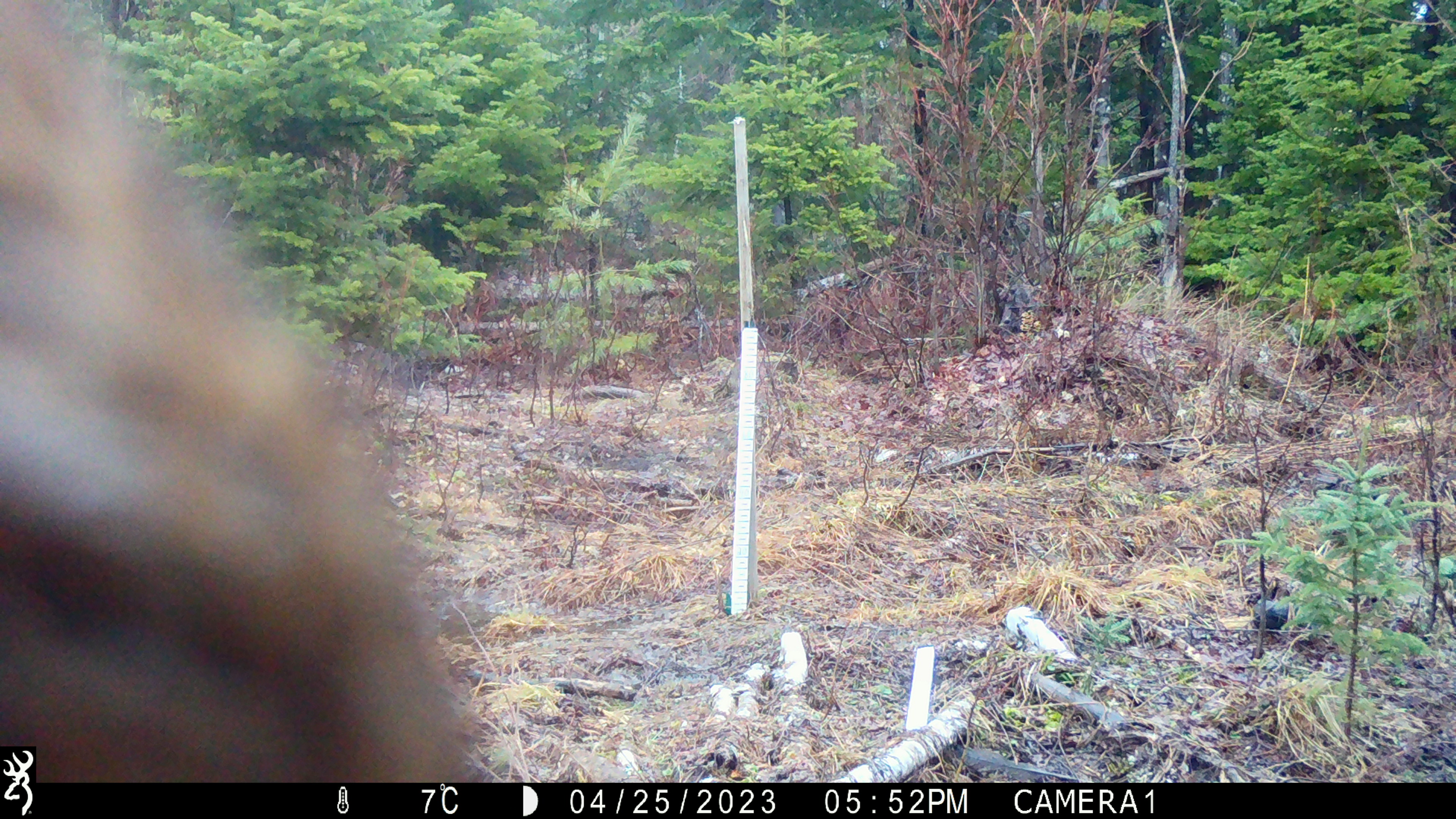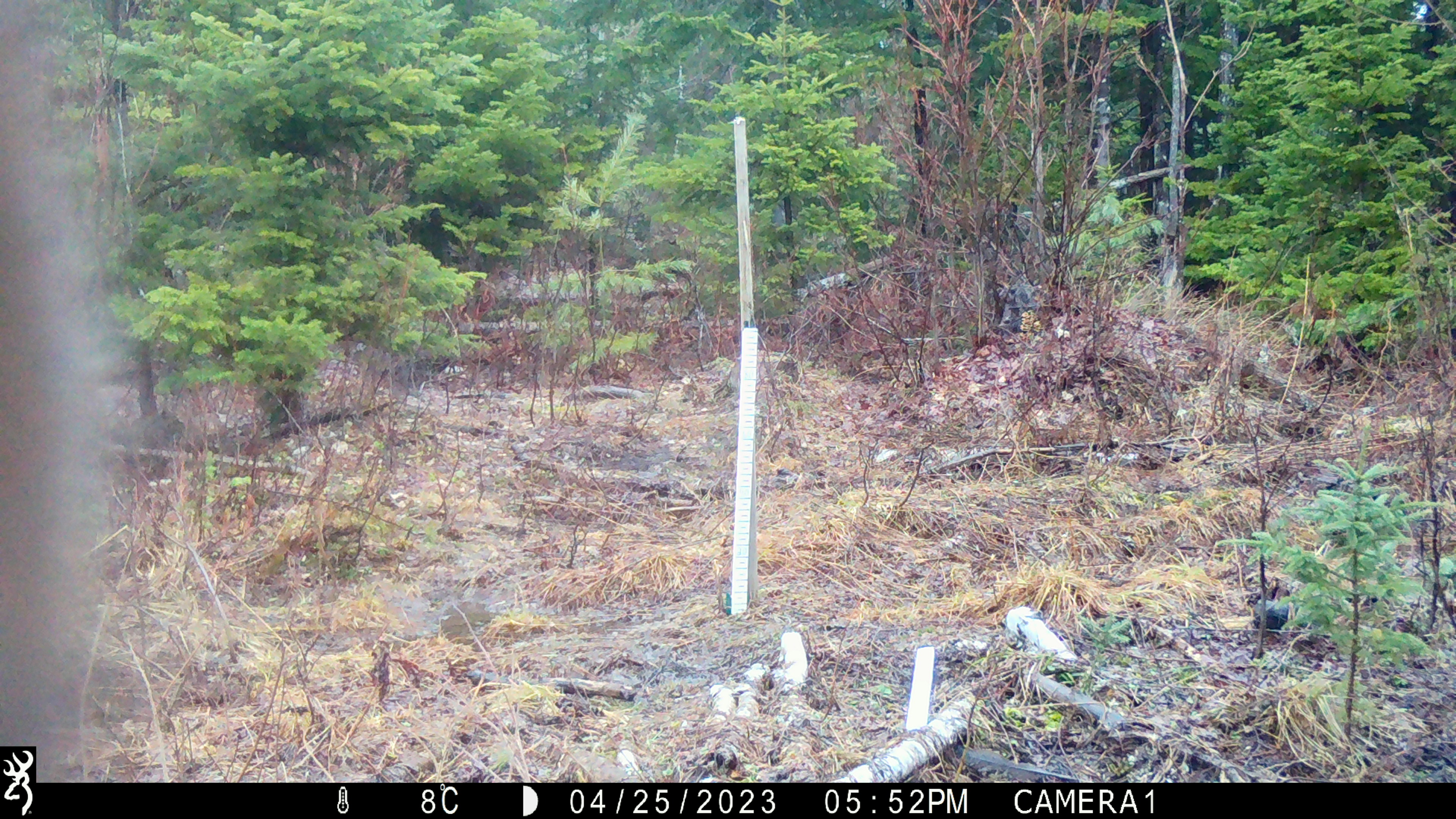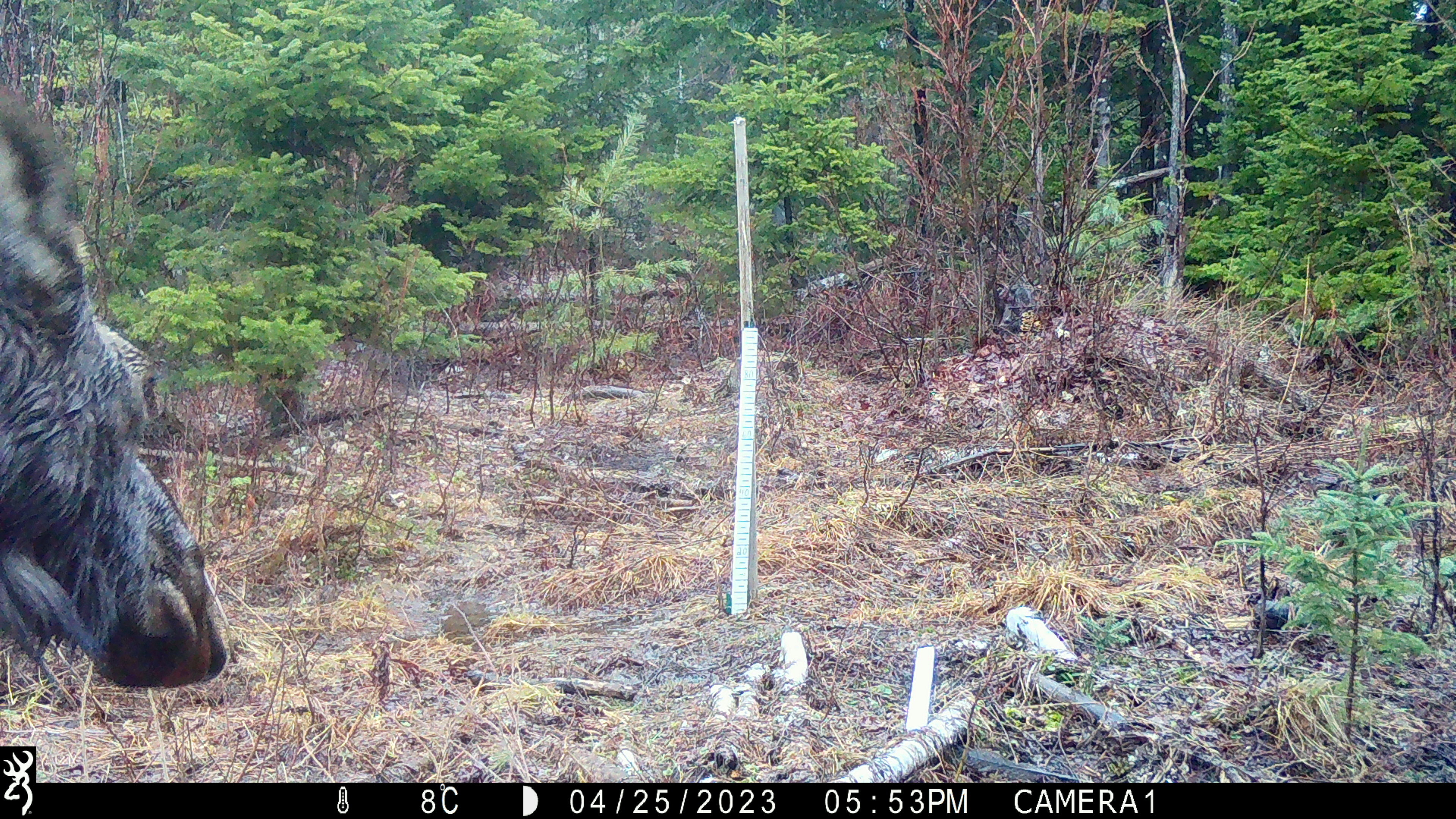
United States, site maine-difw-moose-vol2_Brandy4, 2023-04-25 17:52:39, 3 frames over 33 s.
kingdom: Animalia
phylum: Chordata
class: Mammalia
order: Artiodactyla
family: Cervidae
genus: Alces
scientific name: Alces alces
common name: moose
Moose (Alces alces).